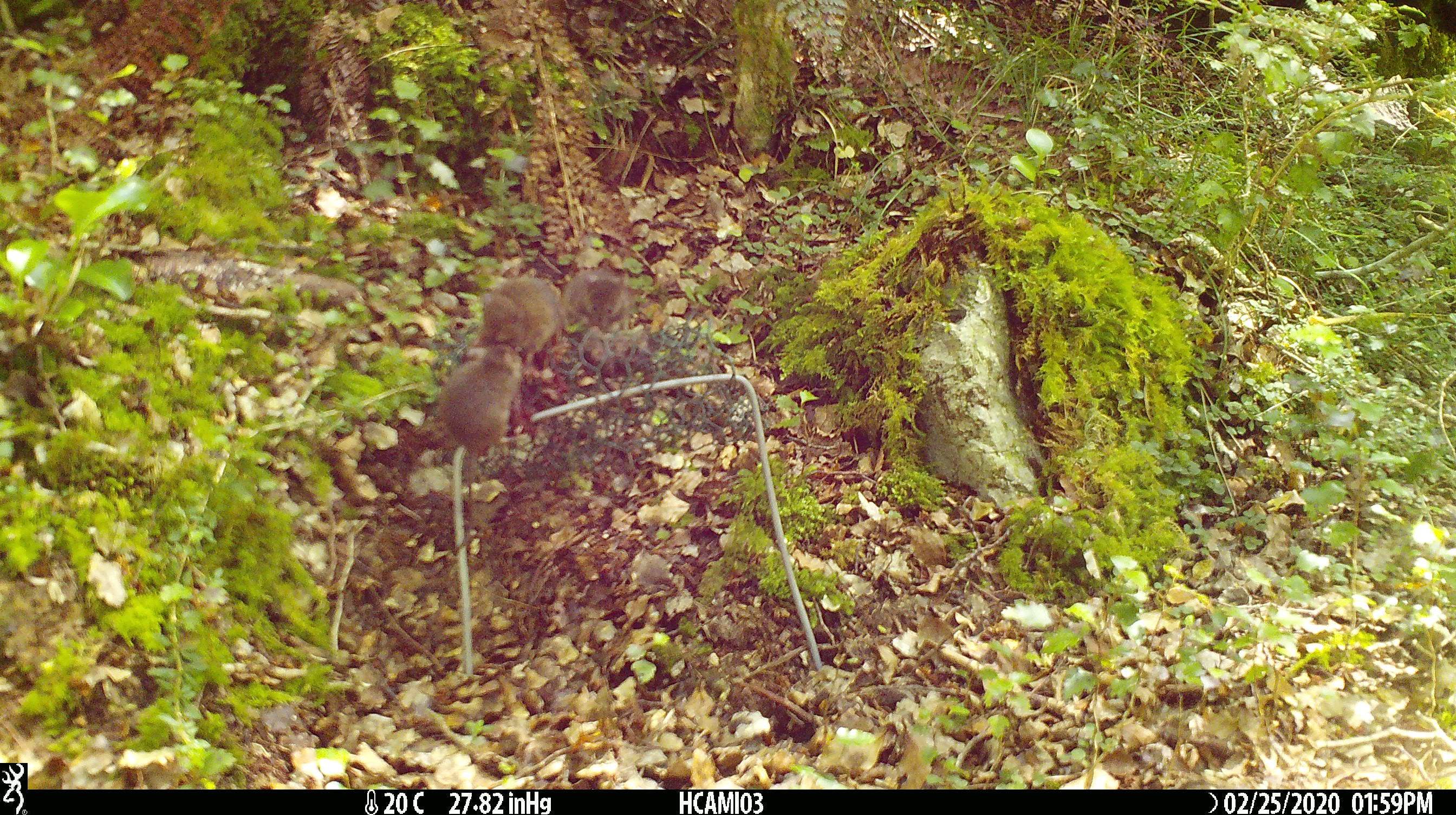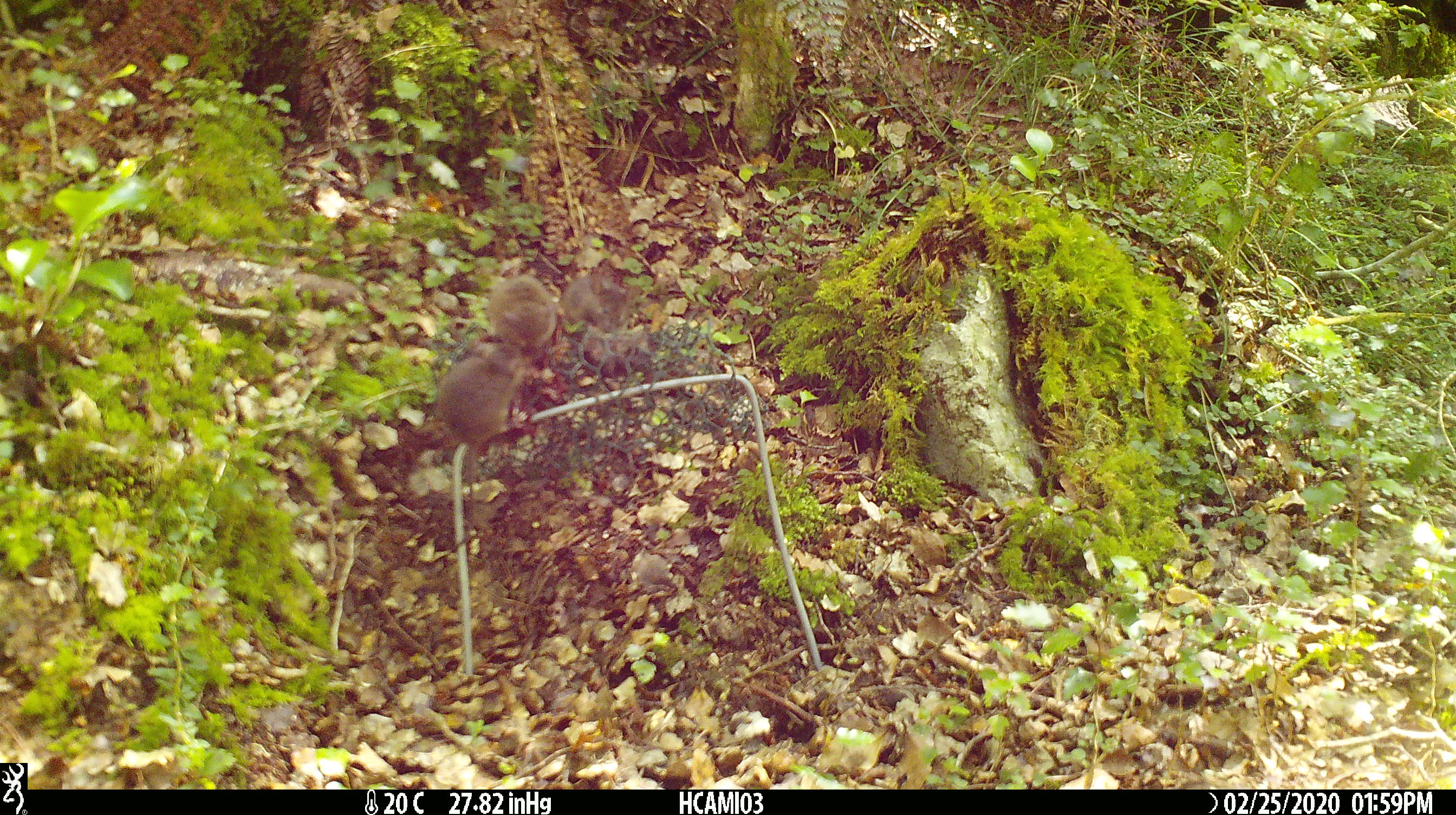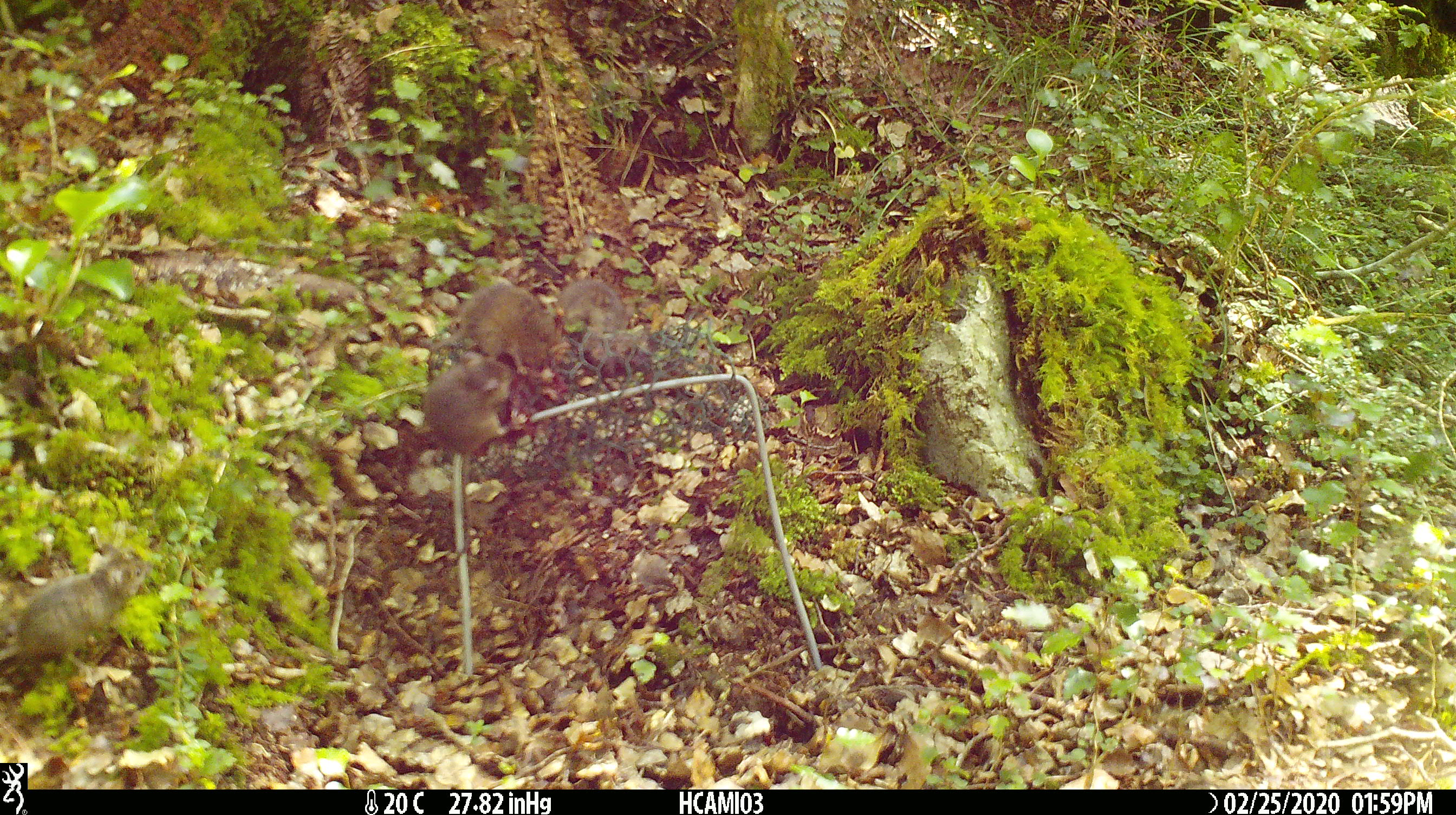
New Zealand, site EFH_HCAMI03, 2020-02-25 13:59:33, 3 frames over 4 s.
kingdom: Animalia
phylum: Chordata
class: Mammalia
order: Rodentia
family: Muridae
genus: Mus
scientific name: Mus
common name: mouse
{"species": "mouse (Mus)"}